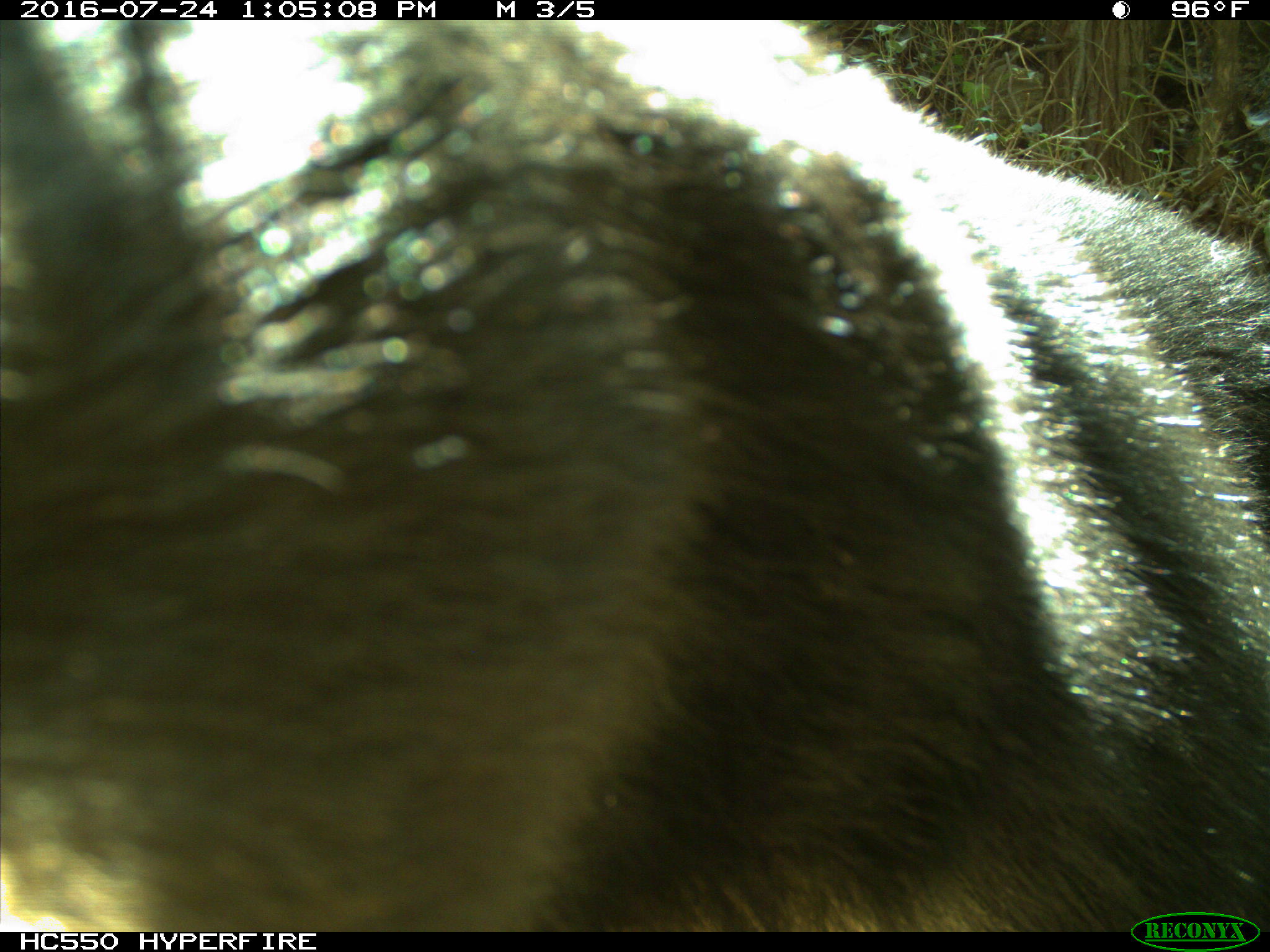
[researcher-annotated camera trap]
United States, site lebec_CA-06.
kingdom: Animalia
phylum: Chordata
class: Mammalia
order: Carnivora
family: Ursidae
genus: Ursus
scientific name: Ursus americanus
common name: american black bear